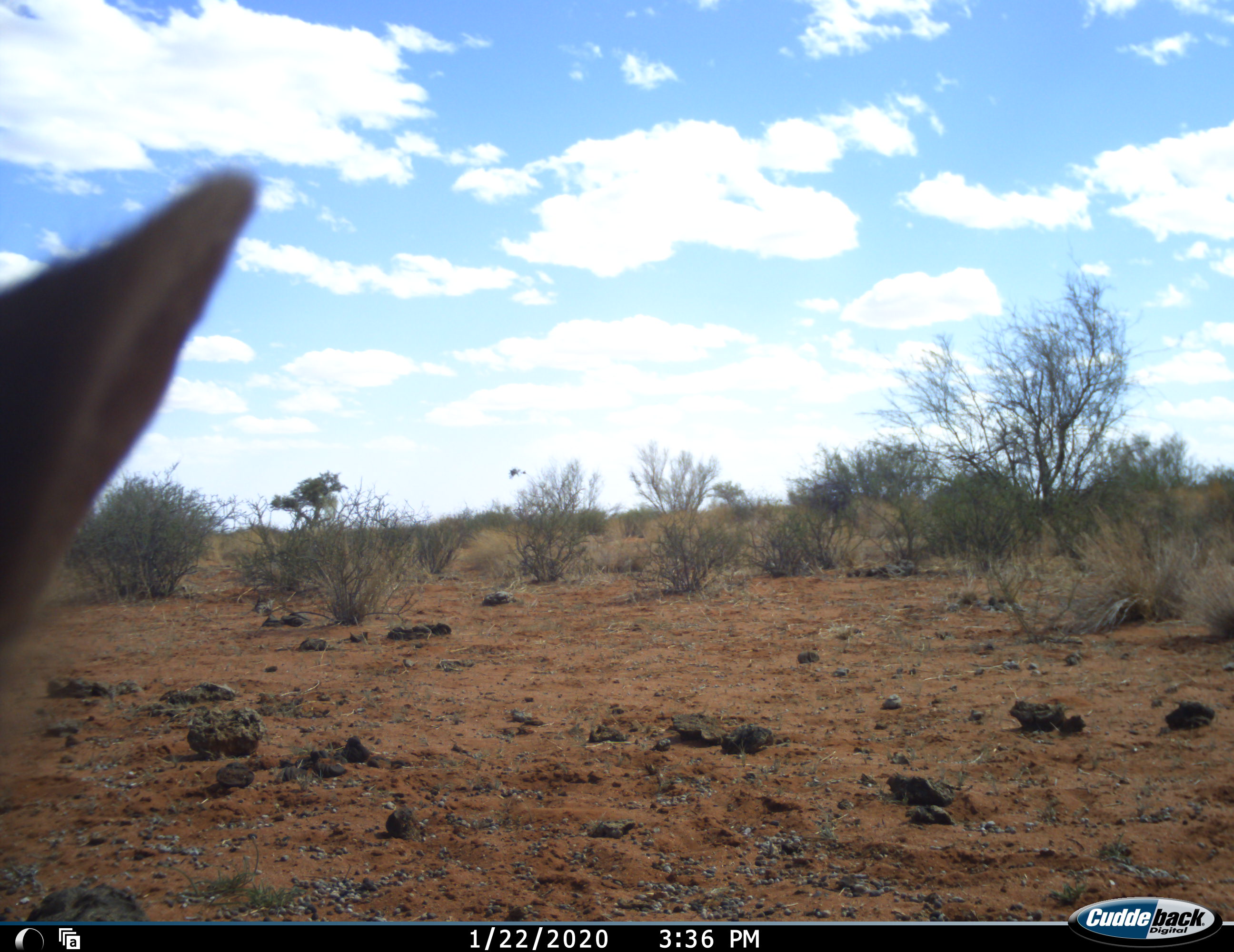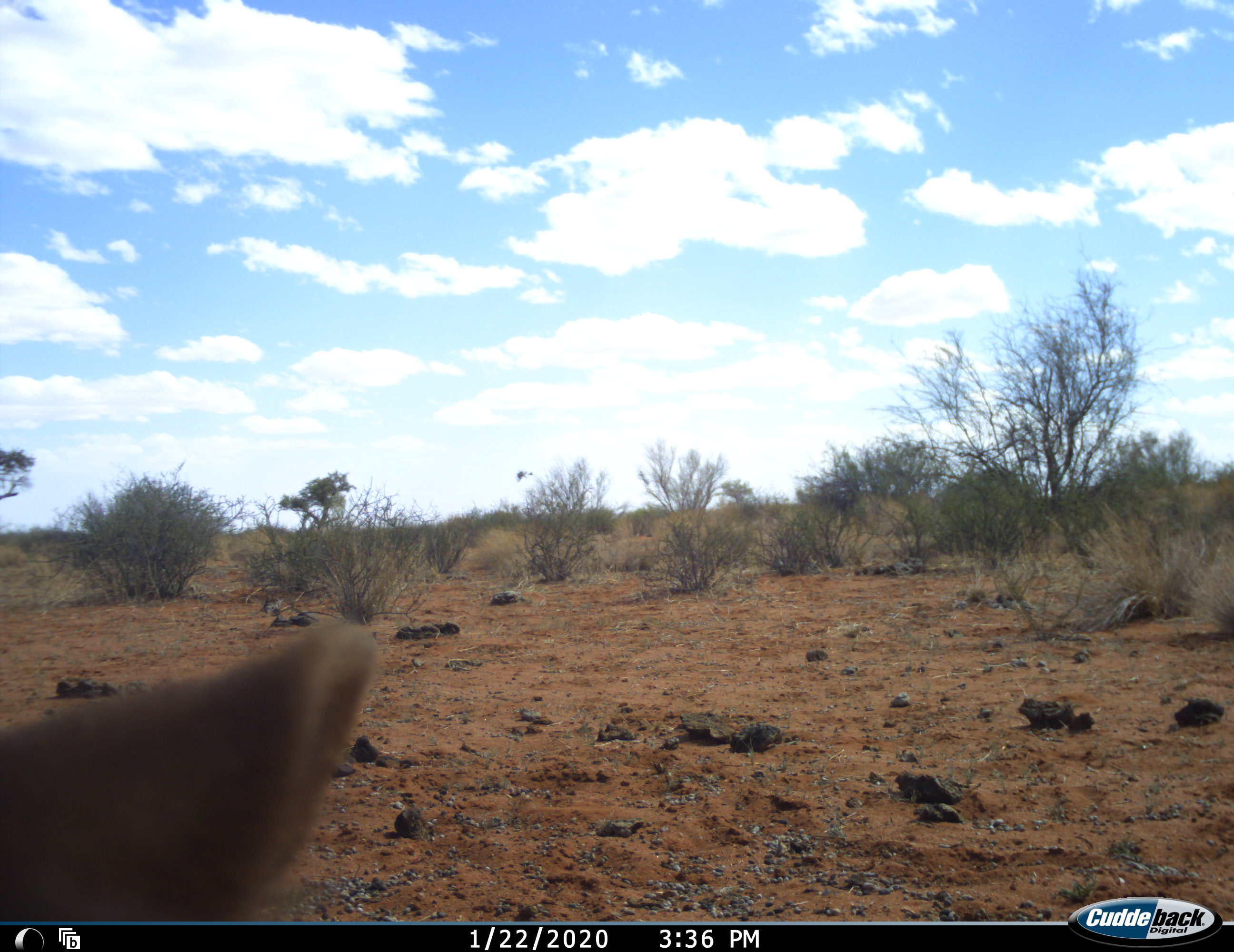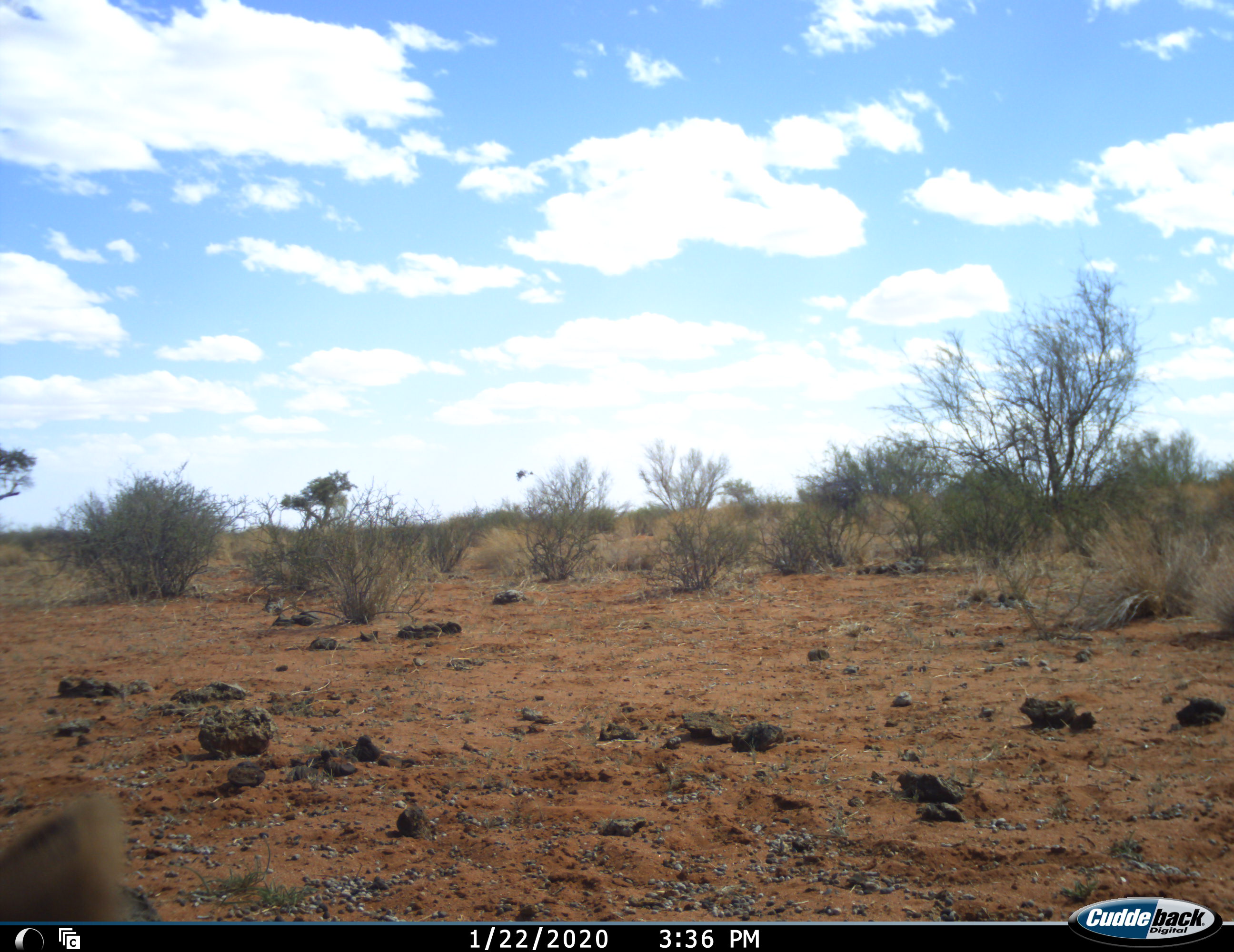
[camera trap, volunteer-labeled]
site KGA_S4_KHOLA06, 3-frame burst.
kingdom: Animalia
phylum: Chordata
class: Mammalia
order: Artiodactyla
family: Bovidae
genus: Antidorcas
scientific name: Antidorcas marsupialis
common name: springbok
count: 1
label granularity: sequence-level